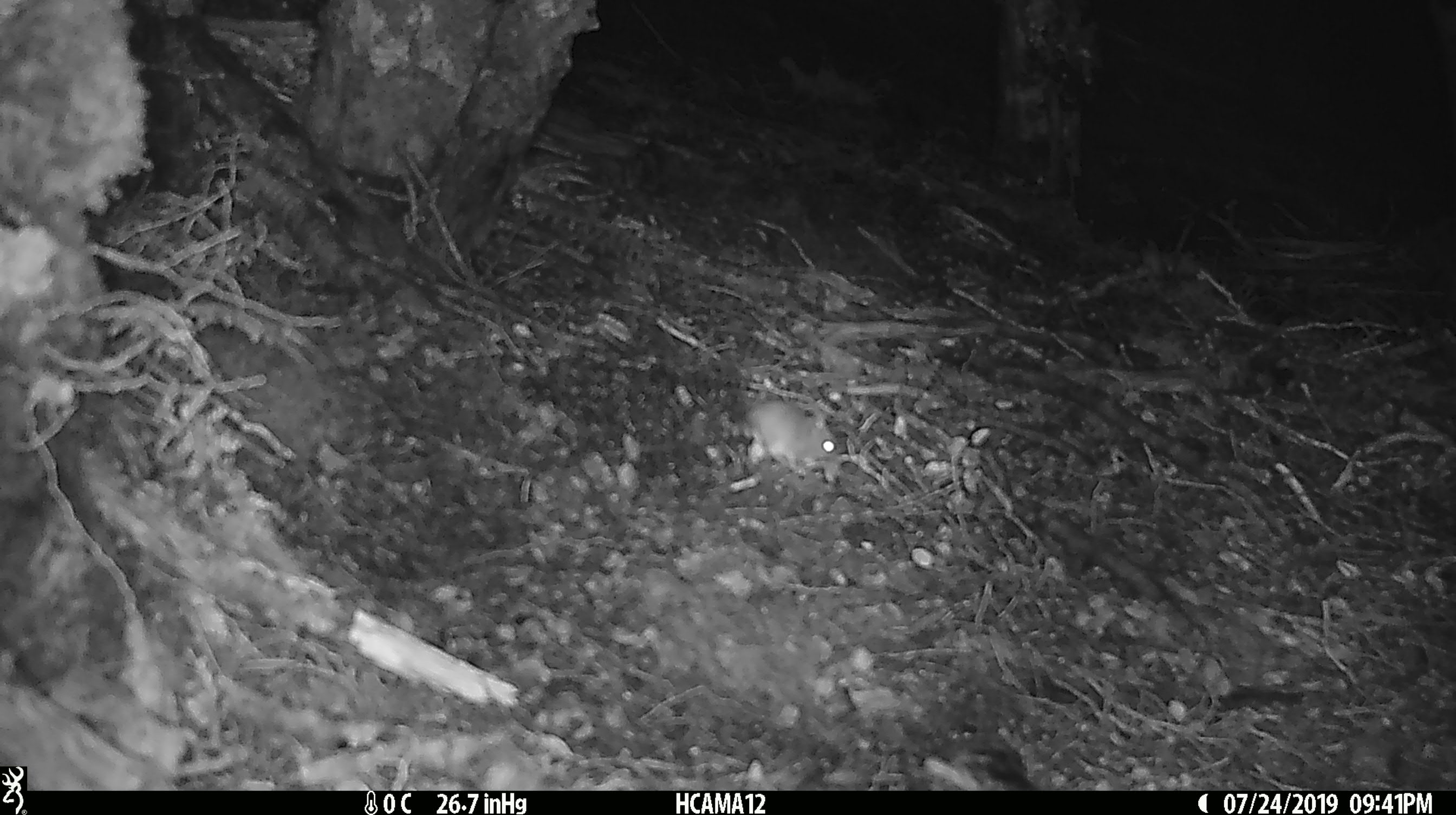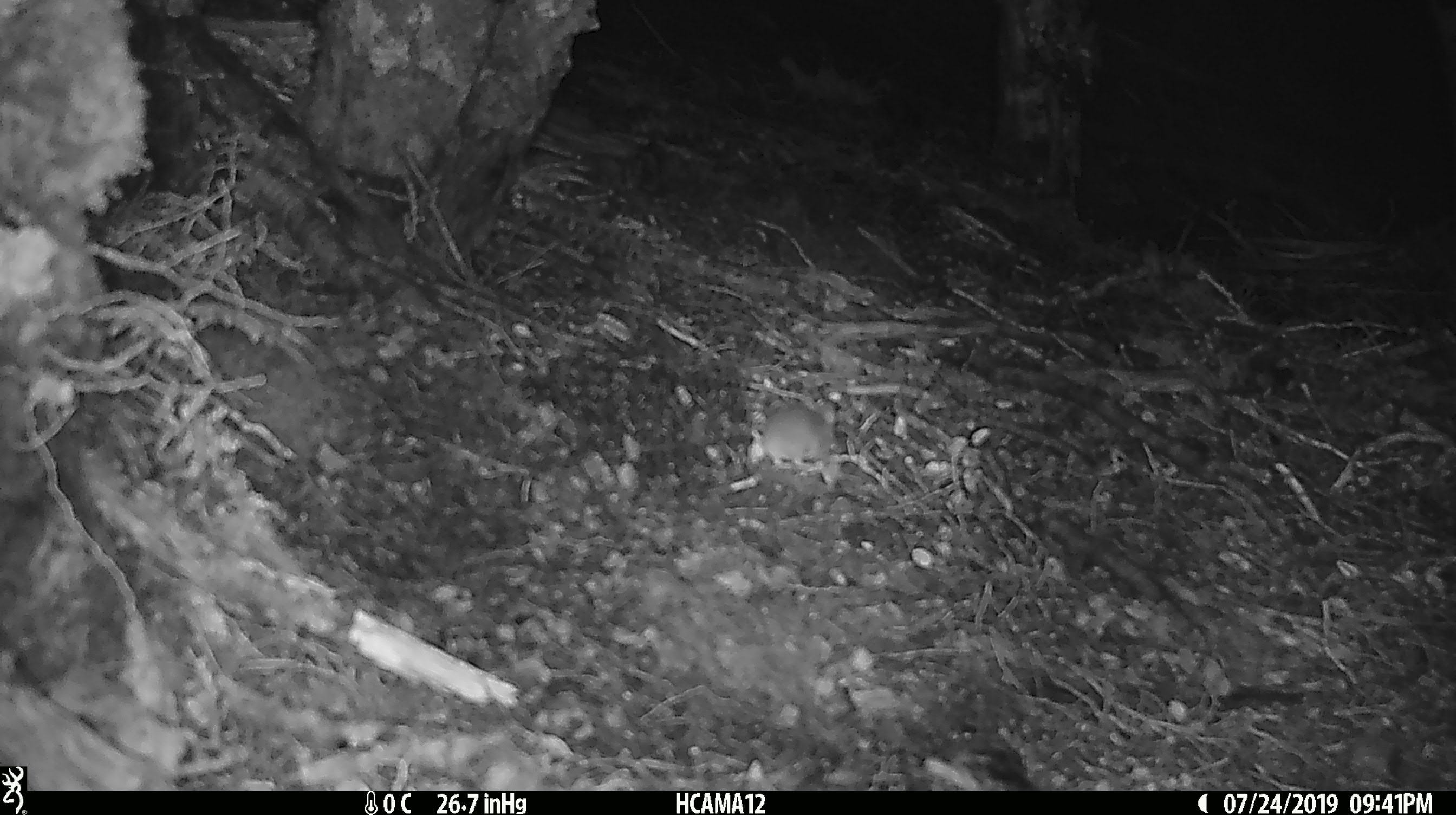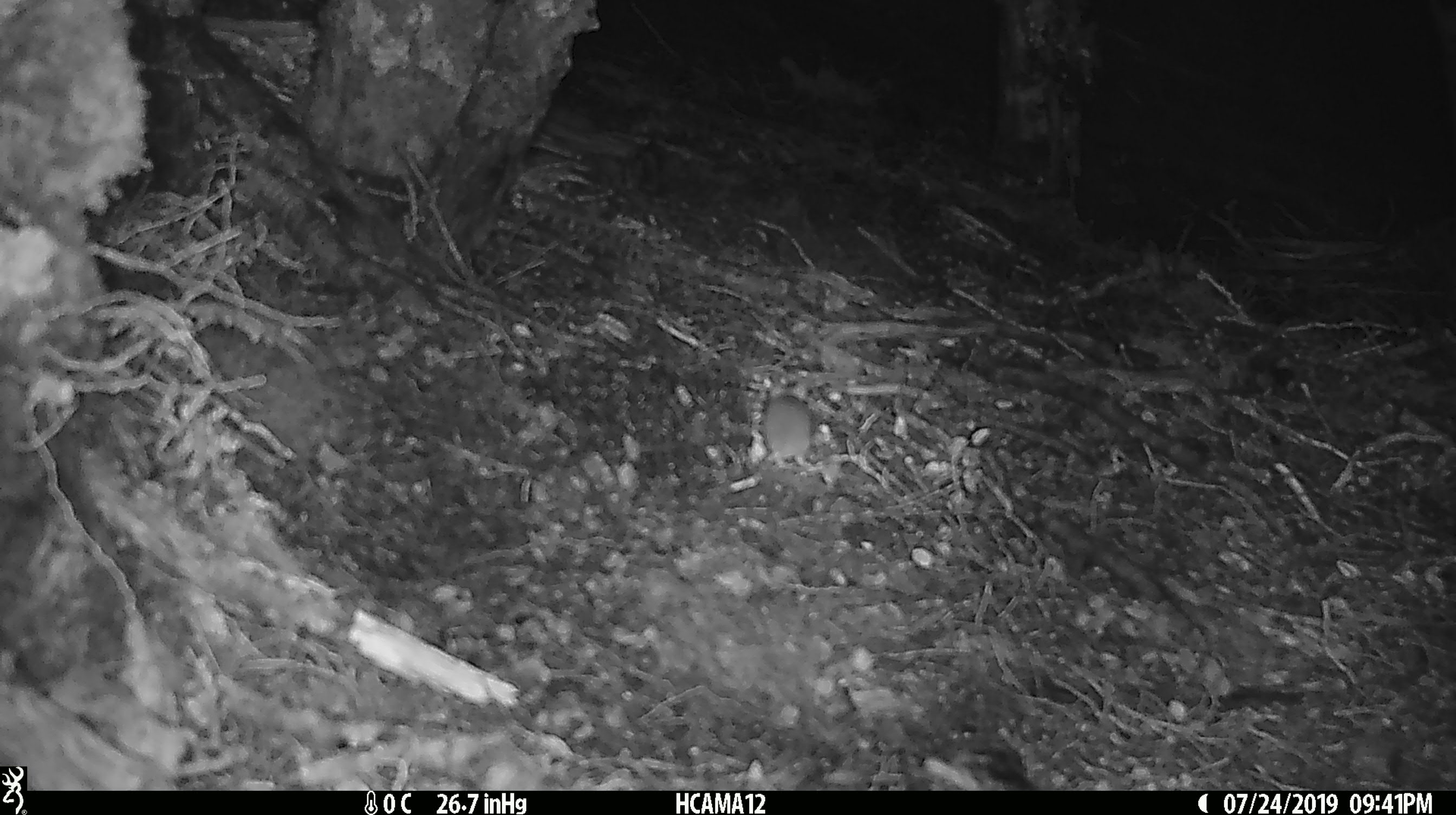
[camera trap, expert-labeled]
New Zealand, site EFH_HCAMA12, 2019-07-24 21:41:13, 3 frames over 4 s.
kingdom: Animalia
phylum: Chordata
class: Mammalia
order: Rodentia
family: Muridae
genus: Mus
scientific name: Mus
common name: mouse